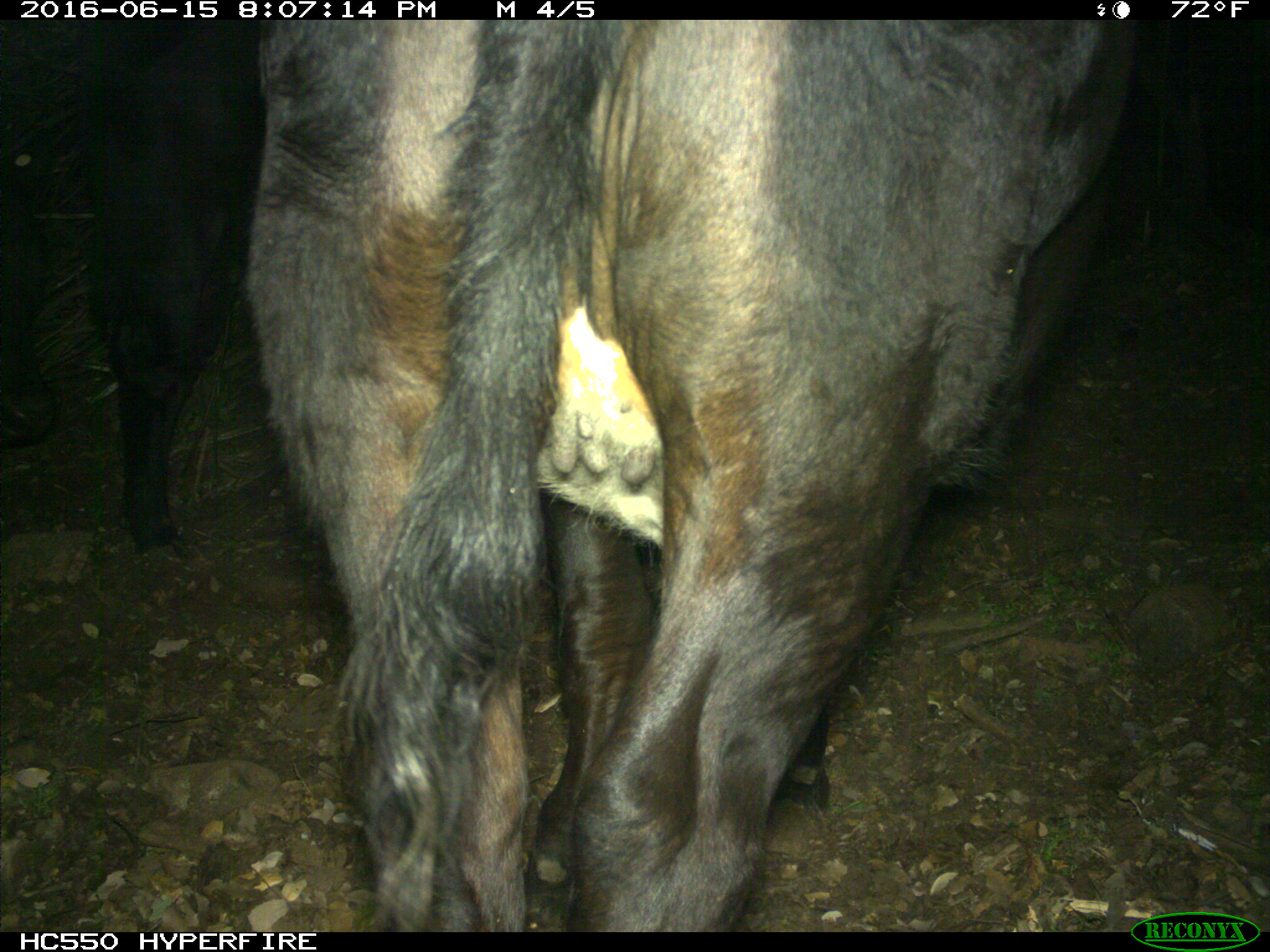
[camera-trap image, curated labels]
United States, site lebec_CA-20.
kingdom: Animalia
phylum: Chordata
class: Mammalia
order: Artiodactyla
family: Bovidae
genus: Bos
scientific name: Bos taurus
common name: domestic cow